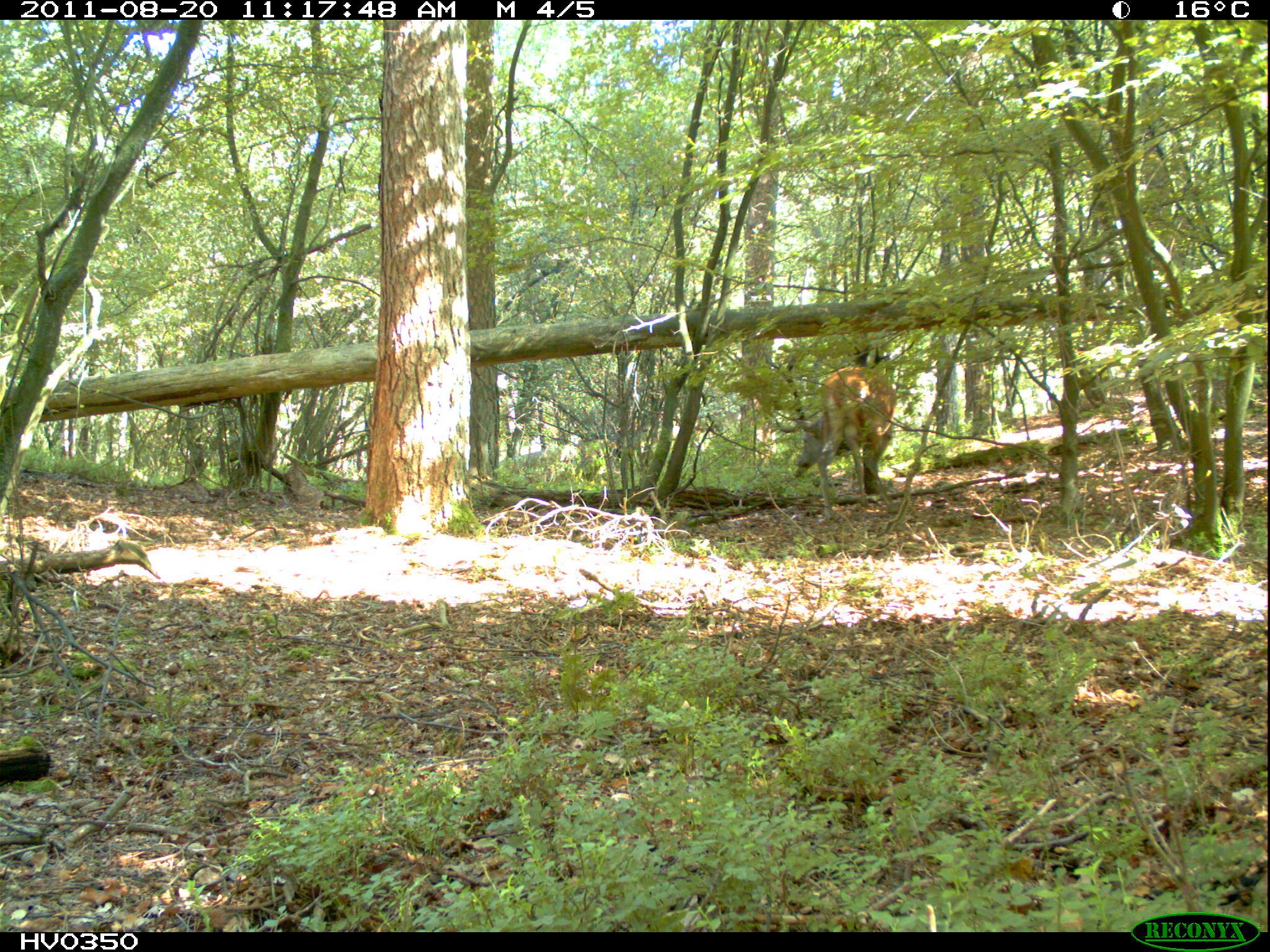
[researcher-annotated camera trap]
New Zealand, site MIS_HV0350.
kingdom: Animalia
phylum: Chordata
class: Mammalia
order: Artiodactyla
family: Cervidae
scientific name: Cervidae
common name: deer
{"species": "deer (Cervidae)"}